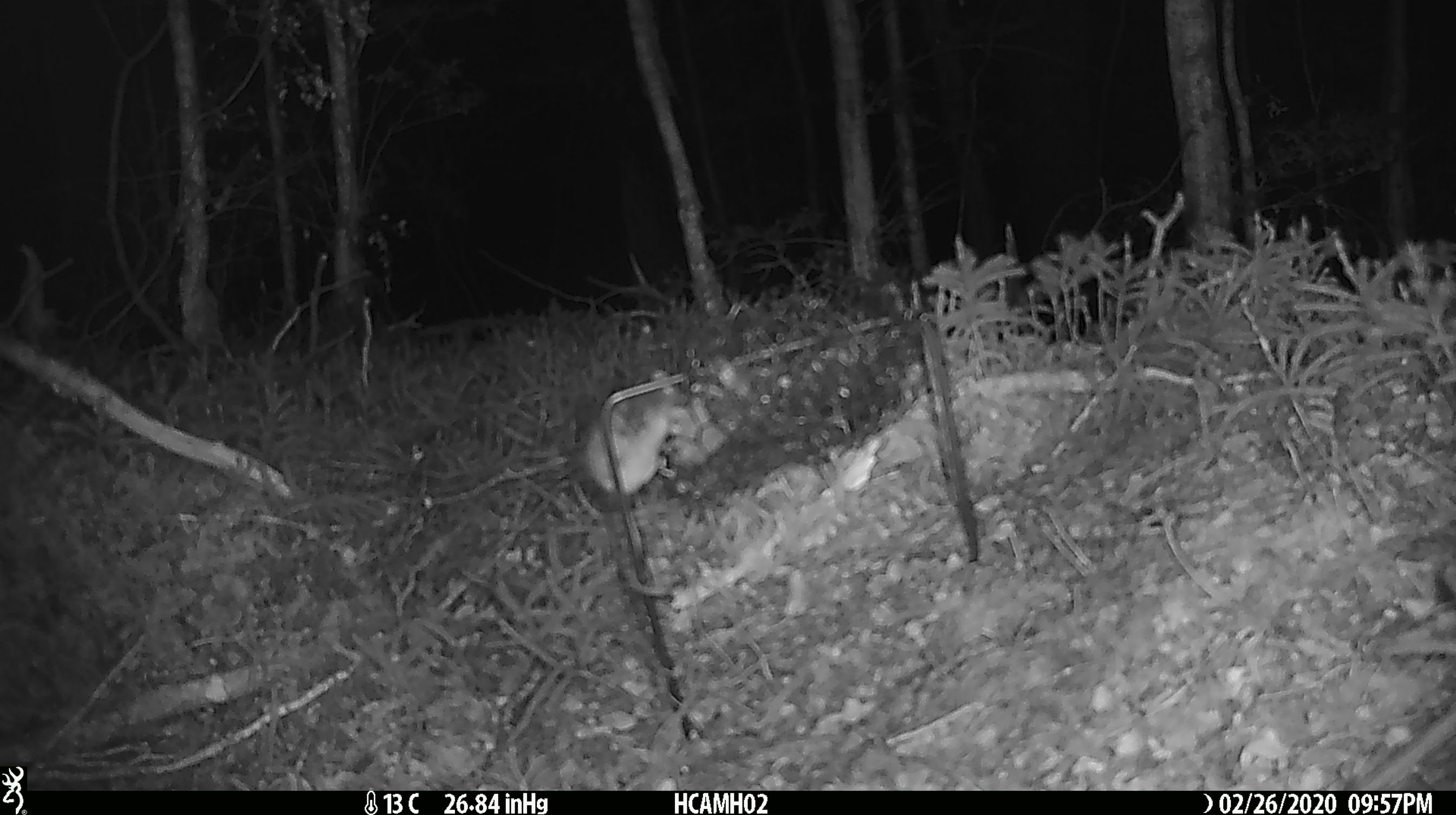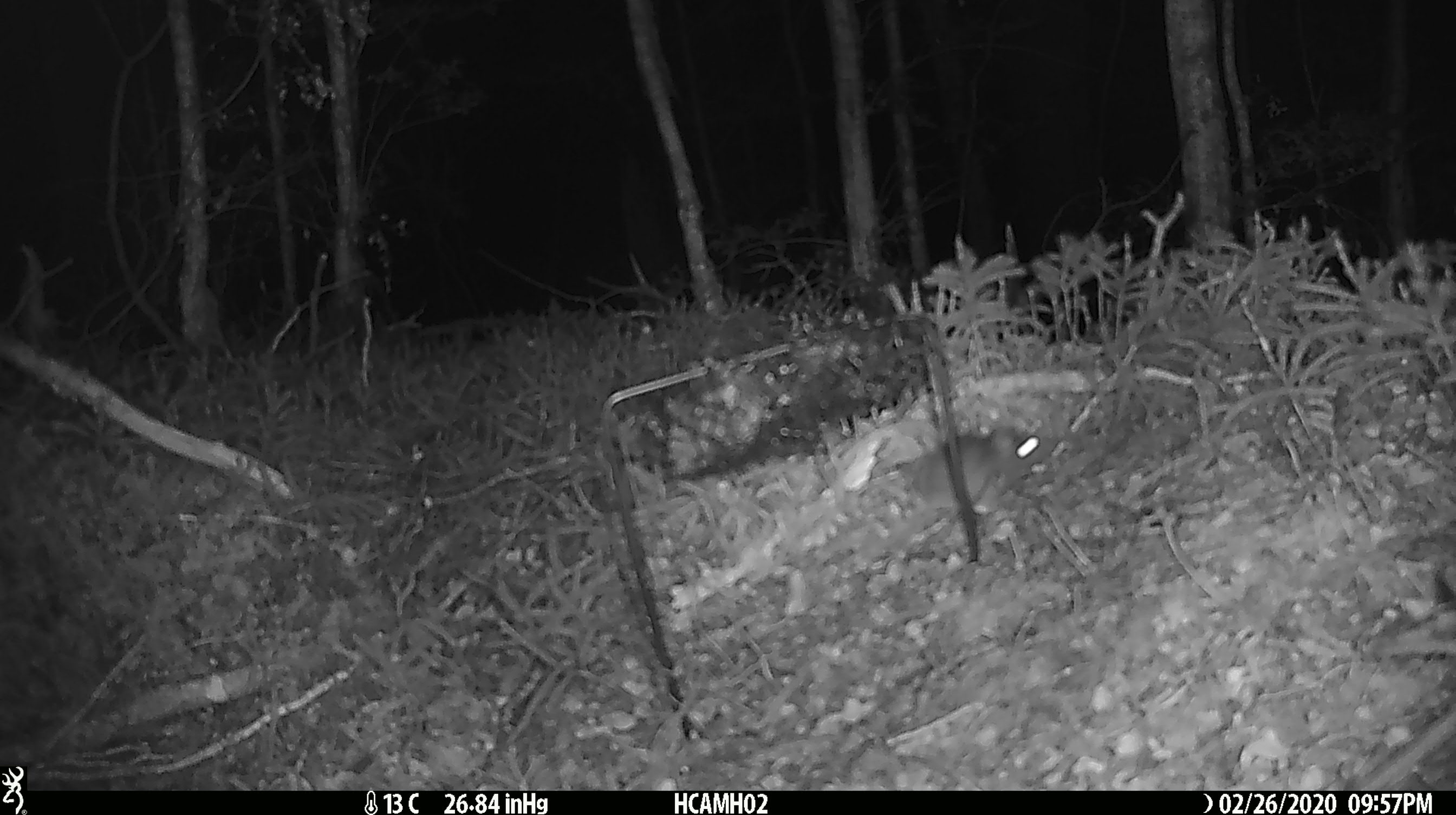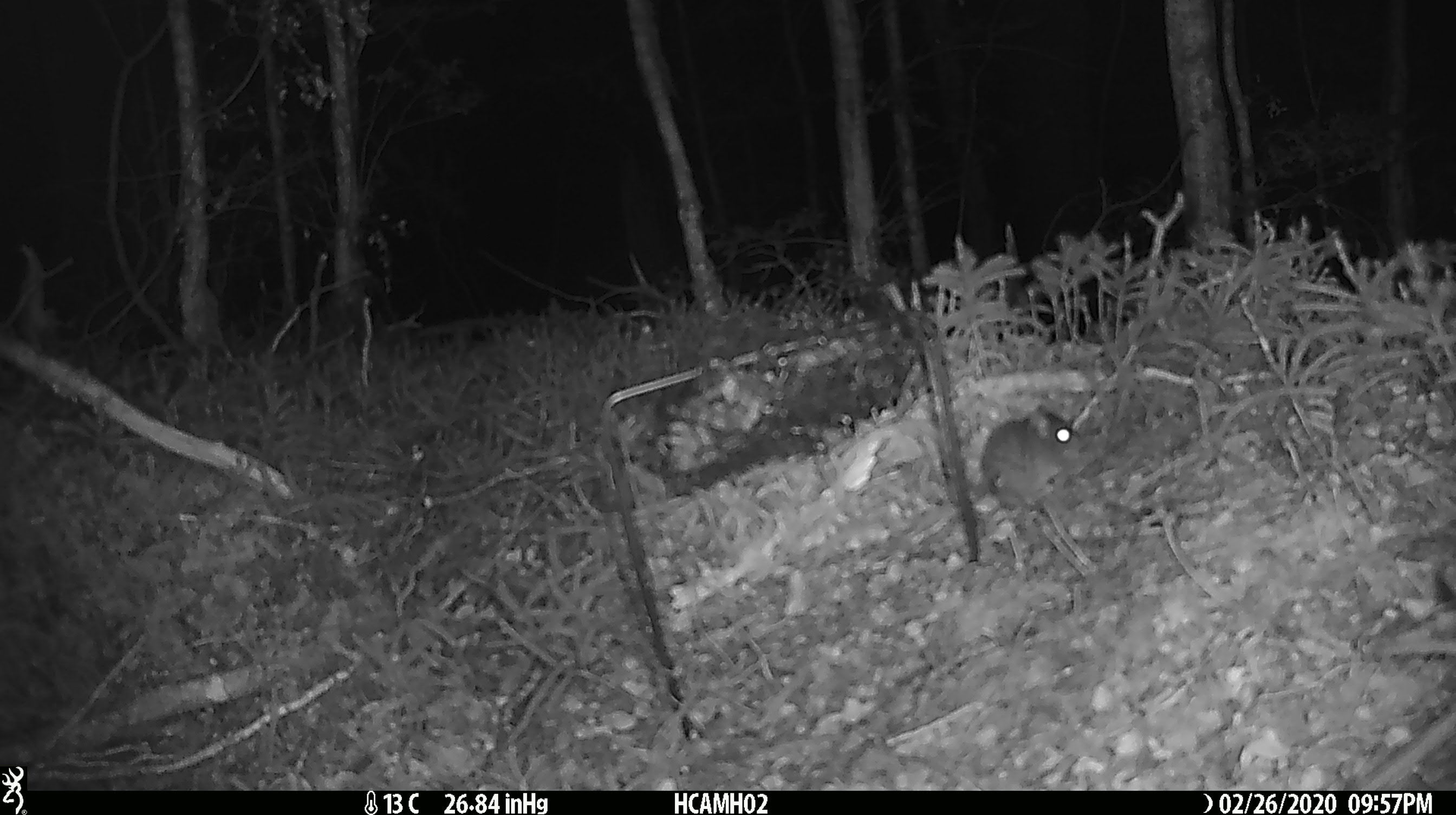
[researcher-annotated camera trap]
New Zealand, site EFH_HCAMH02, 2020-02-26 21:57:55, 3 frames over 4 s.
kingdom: Animalia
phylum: Chordata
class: Mammalia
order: Rodentia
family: Muridae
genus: Mus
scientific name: Mus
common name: mouse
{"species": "mouse (Mus)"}